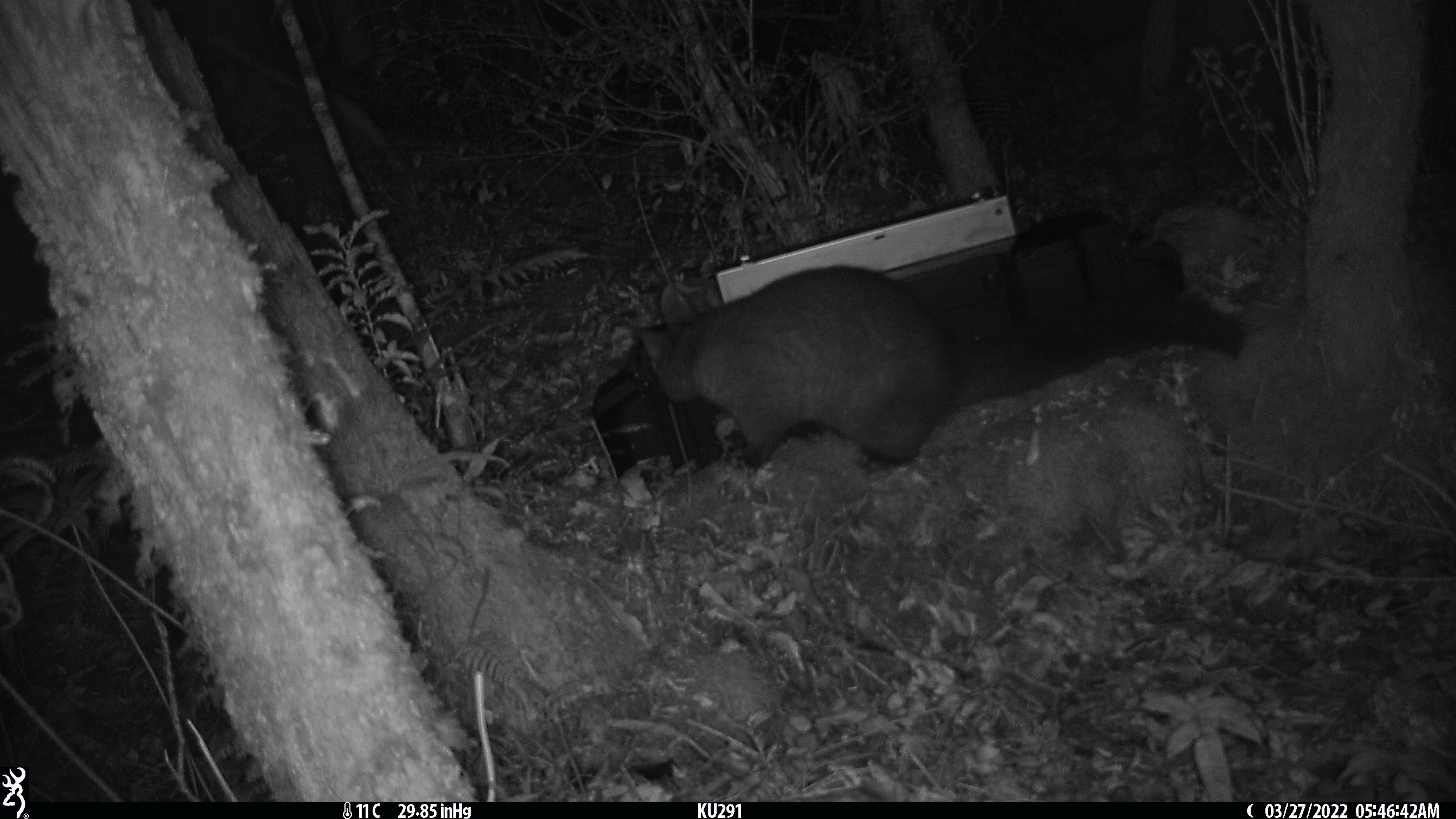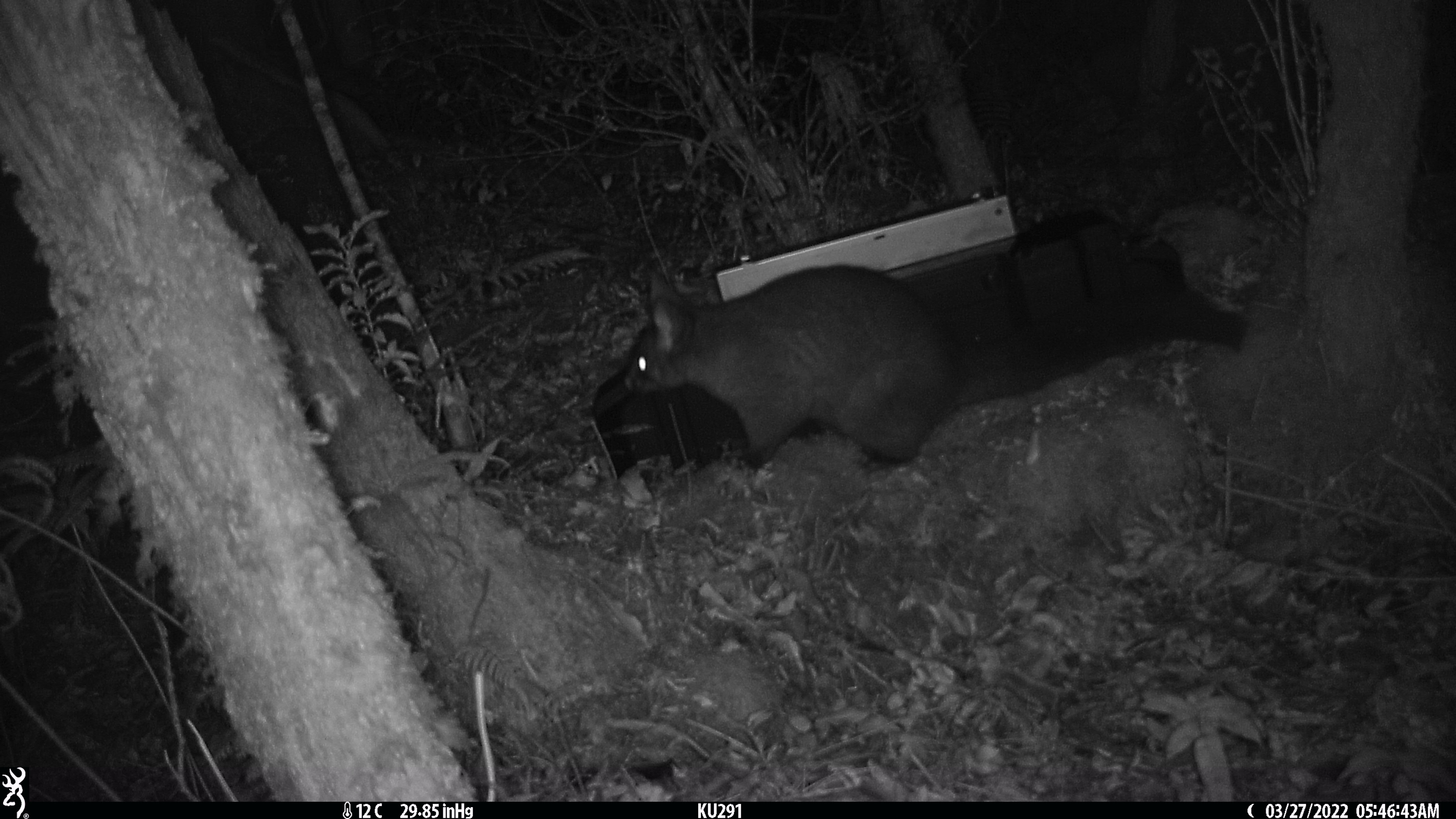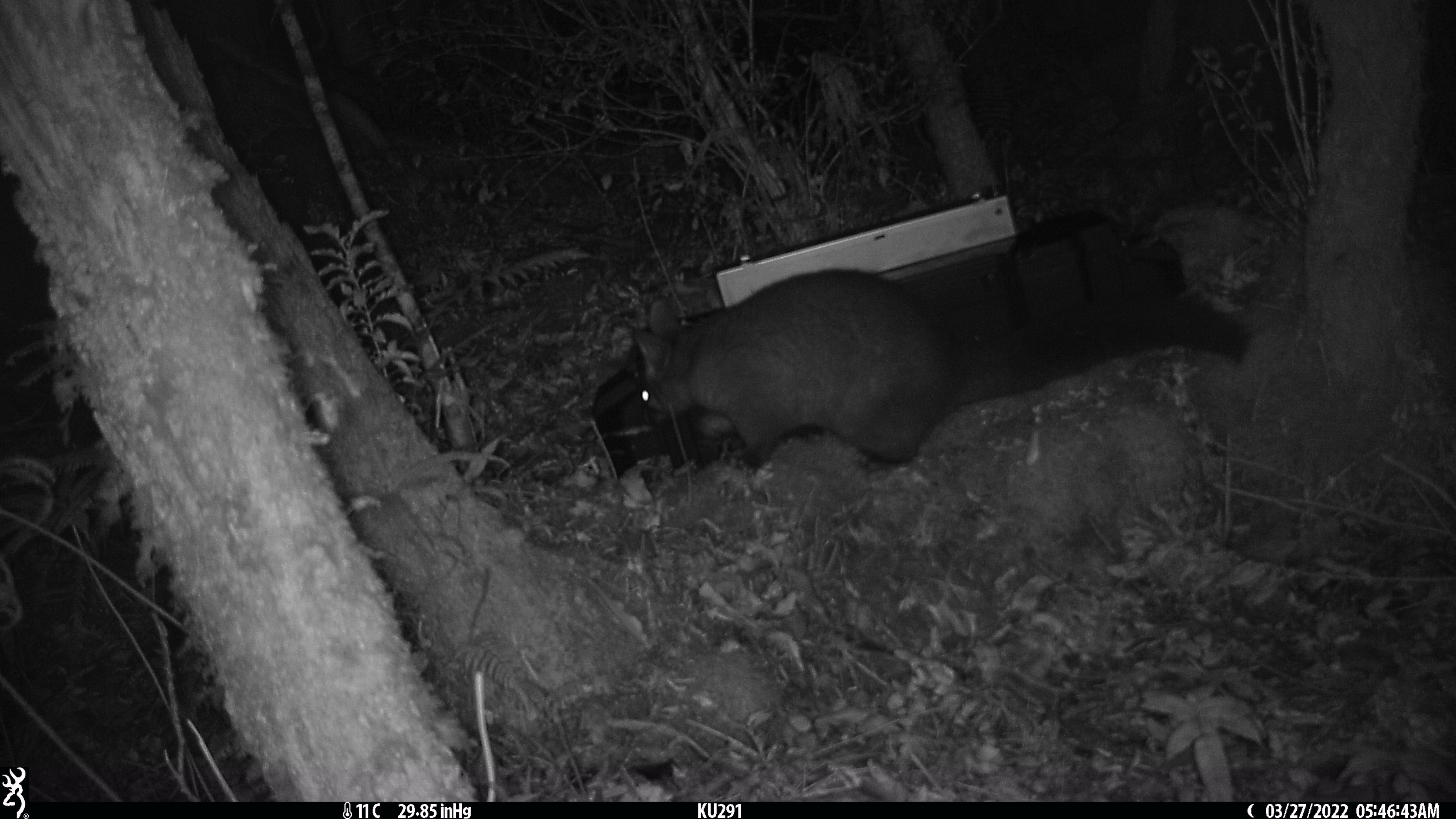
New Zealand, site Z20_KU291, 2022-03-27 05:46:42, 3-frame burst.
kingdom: Animalia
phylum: Chordata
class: Mammalia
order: Diprotodontia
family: Phalangeridae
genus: Trichosurus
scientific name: Trichosurus vulpecula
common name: common brushtail possum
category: possum